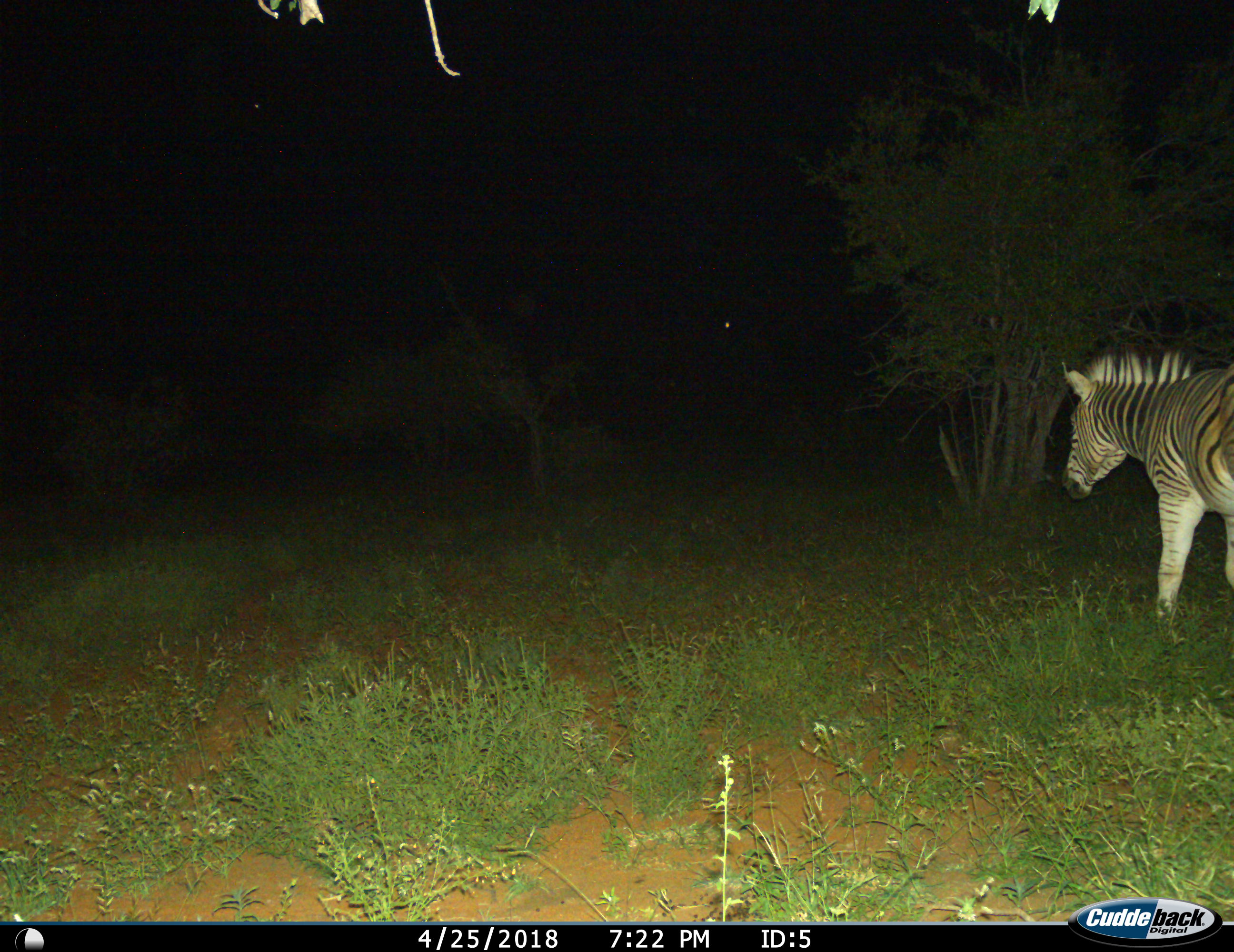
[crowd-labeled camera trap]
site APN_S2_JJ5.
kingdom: Animalia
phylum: Chordata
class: Mammalia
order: Perissodactyla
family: Equidae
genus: Equus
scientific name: Equus quagga burchellii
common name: burchell's zebra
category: zebraburchells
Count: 1.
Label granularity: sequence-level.